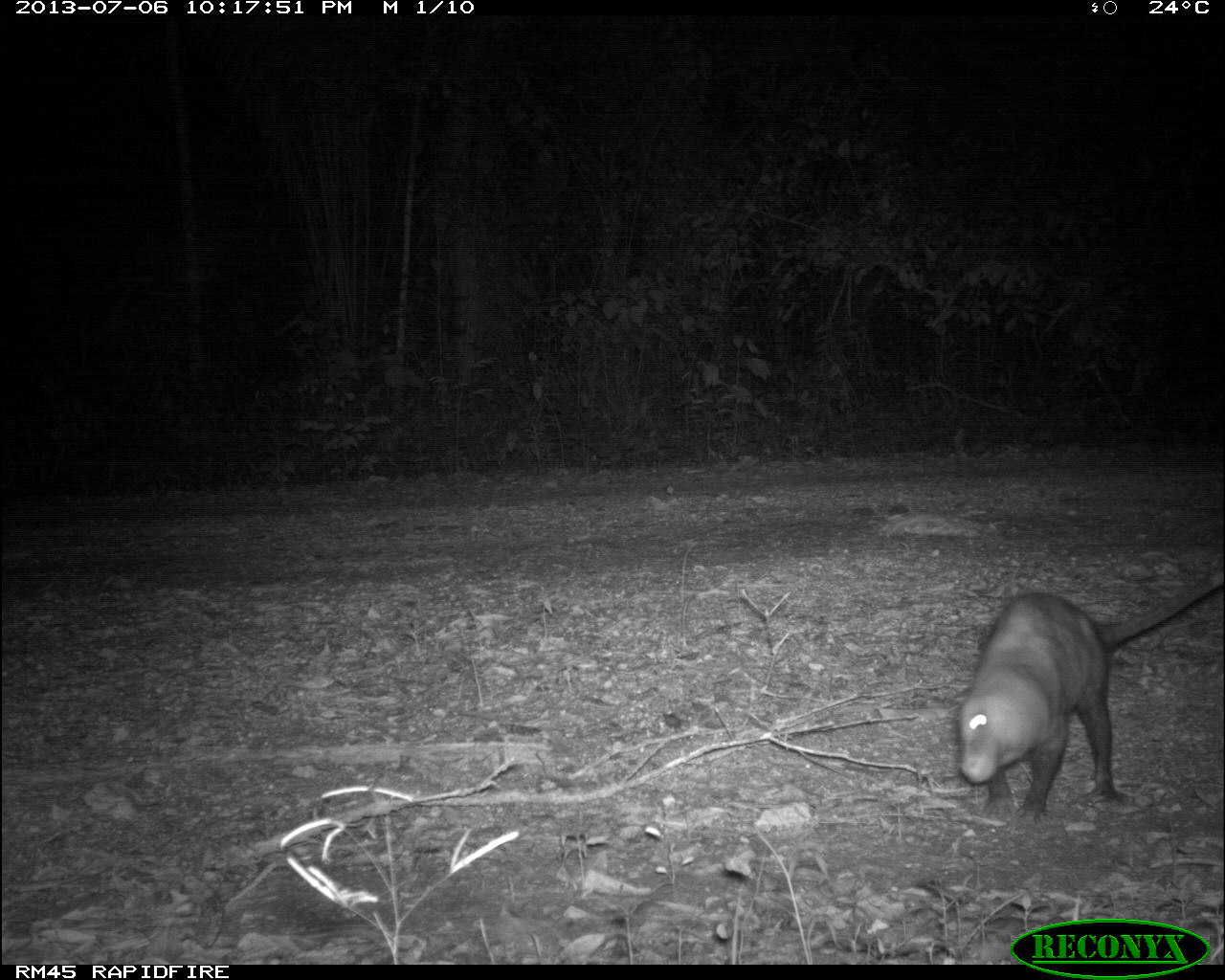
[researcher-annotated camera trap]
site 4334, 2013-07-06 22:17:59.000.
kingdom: Animalia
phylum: Chordata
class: Mammalia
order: Didelphimorphia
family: Didelphidae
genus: Didelphis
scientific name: Didelphis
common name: american opossums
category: didelphis sp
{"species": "didelphis sp (american opossums) (Didelphis)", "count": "1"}